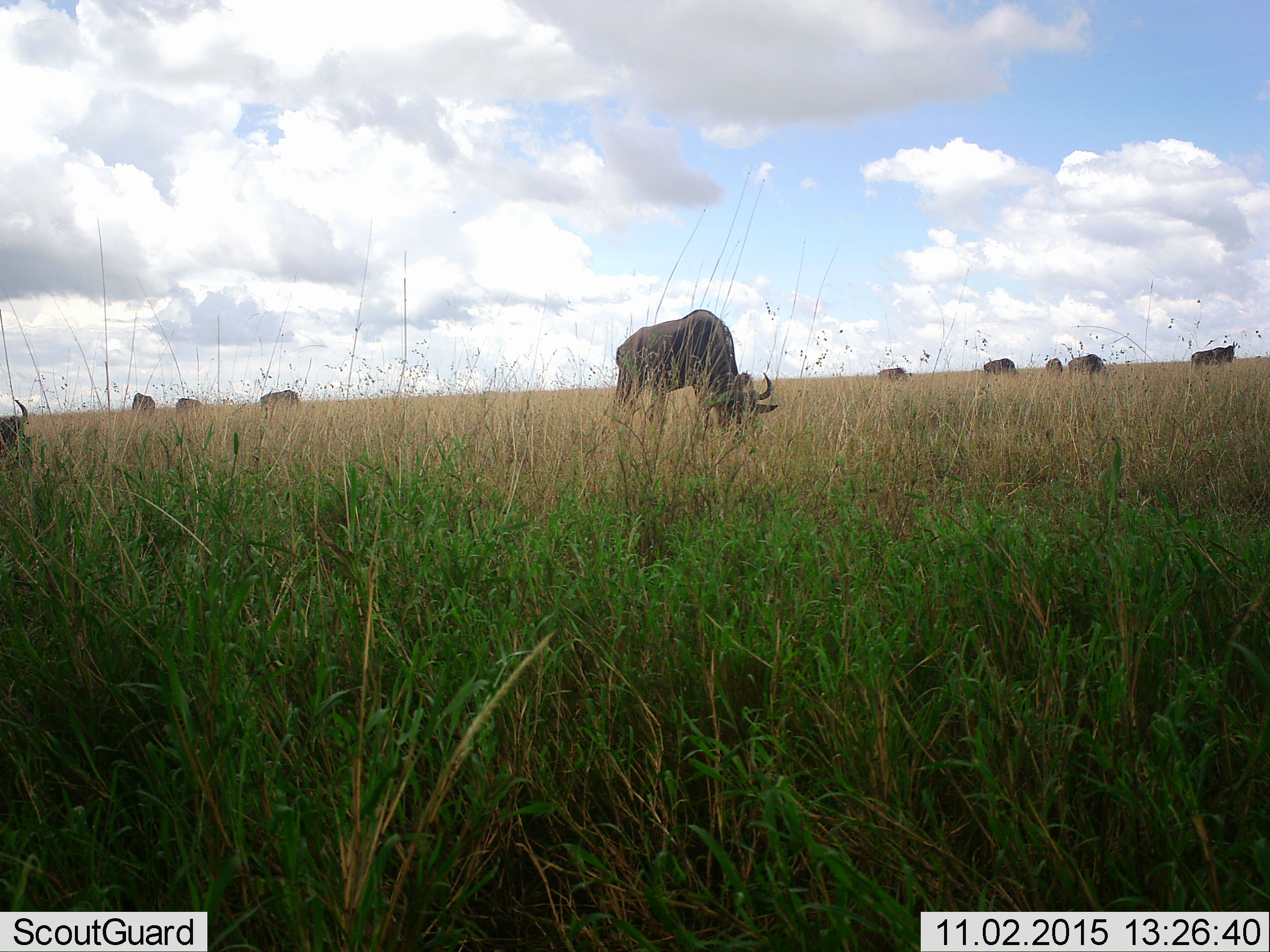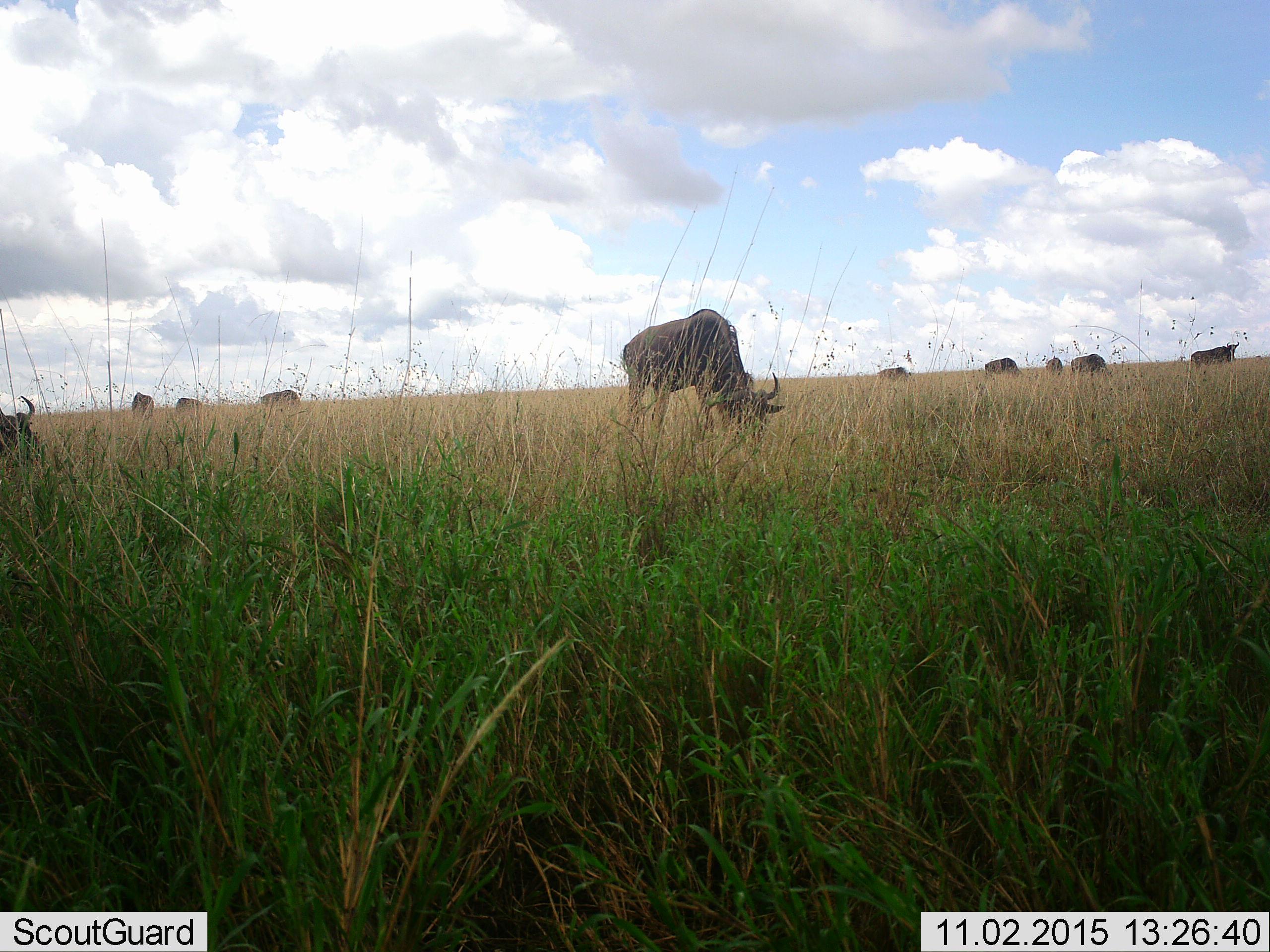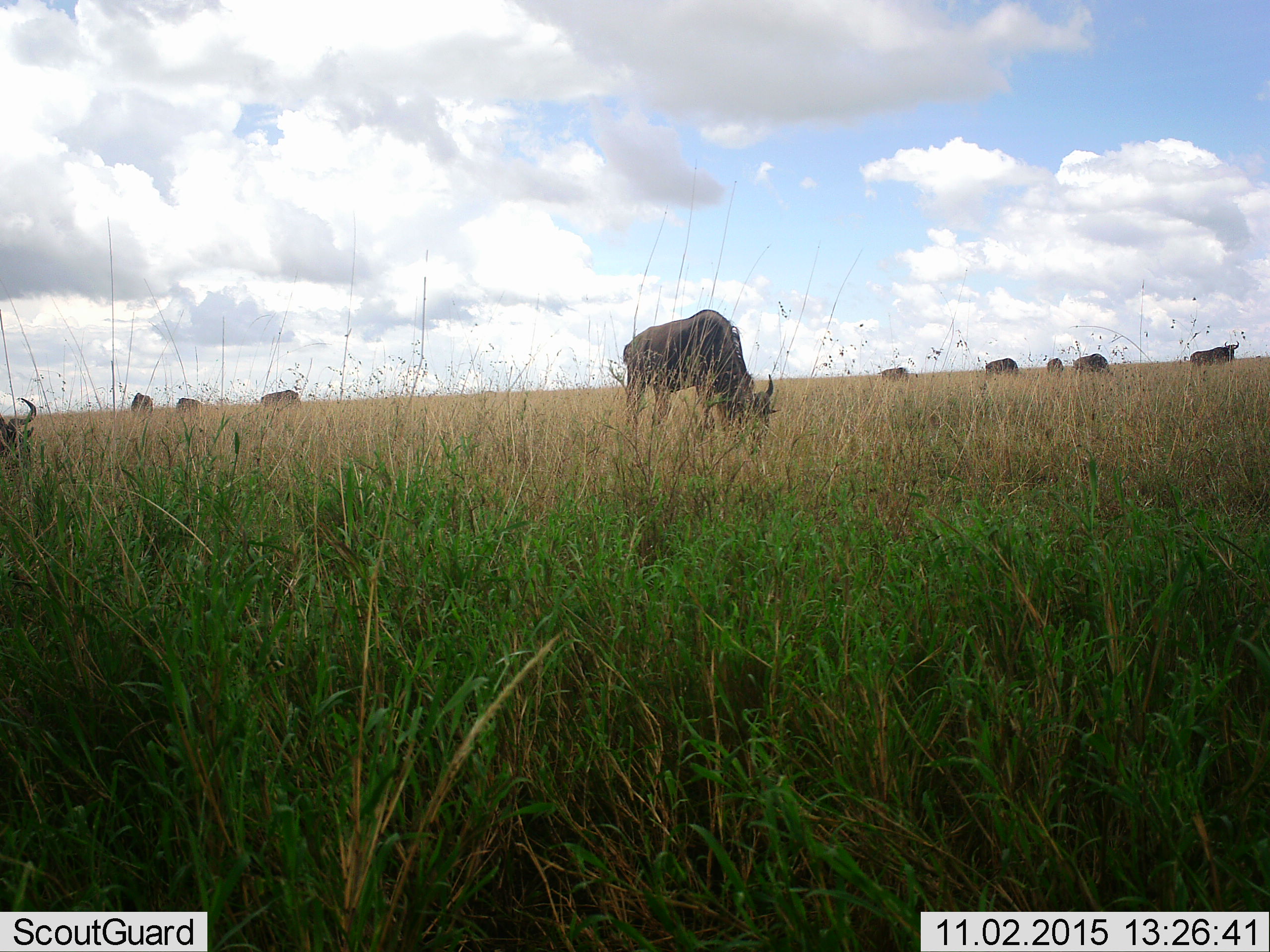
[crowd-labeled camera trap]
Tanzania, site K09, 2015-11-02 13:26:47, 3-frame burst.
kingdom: Animalia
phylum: Chordata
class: Mammalia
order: Artiodactyla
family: Bovidae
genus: Connochaetes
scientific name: Connochaetes taurinus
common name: blue wildebeest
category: wildebeest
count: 10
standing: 29%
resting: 29%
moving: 29%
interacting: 0%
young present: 0%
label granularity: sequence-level